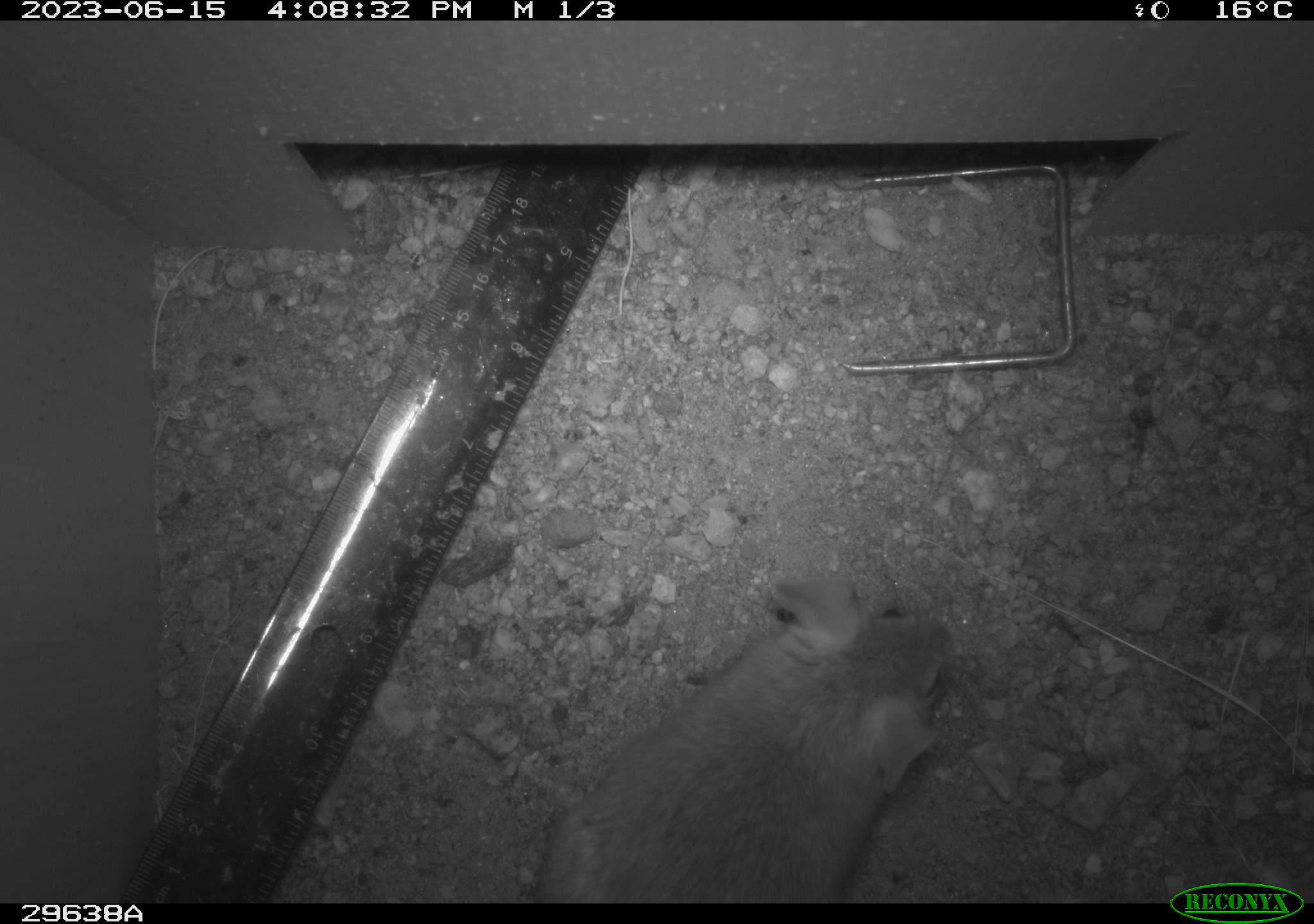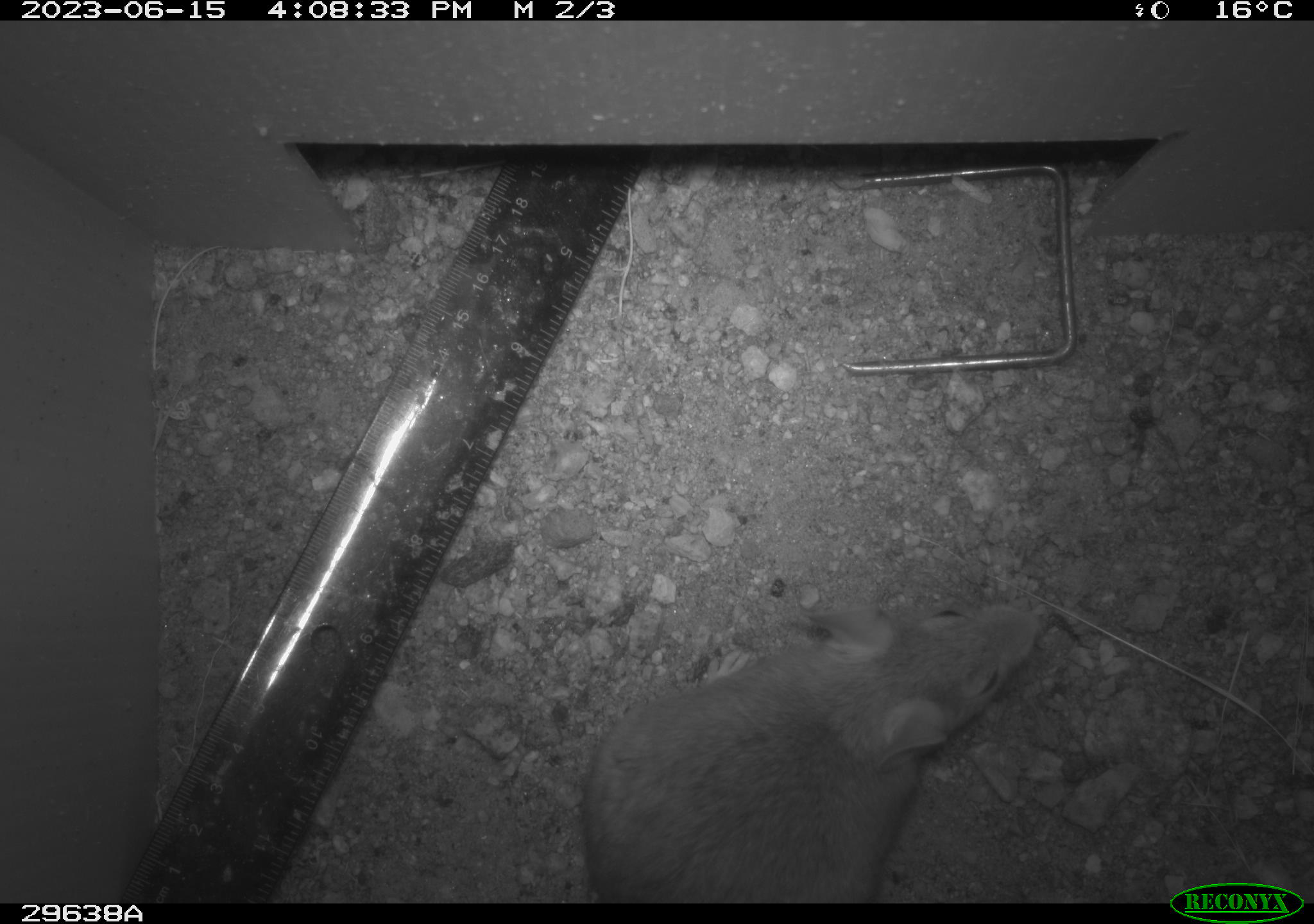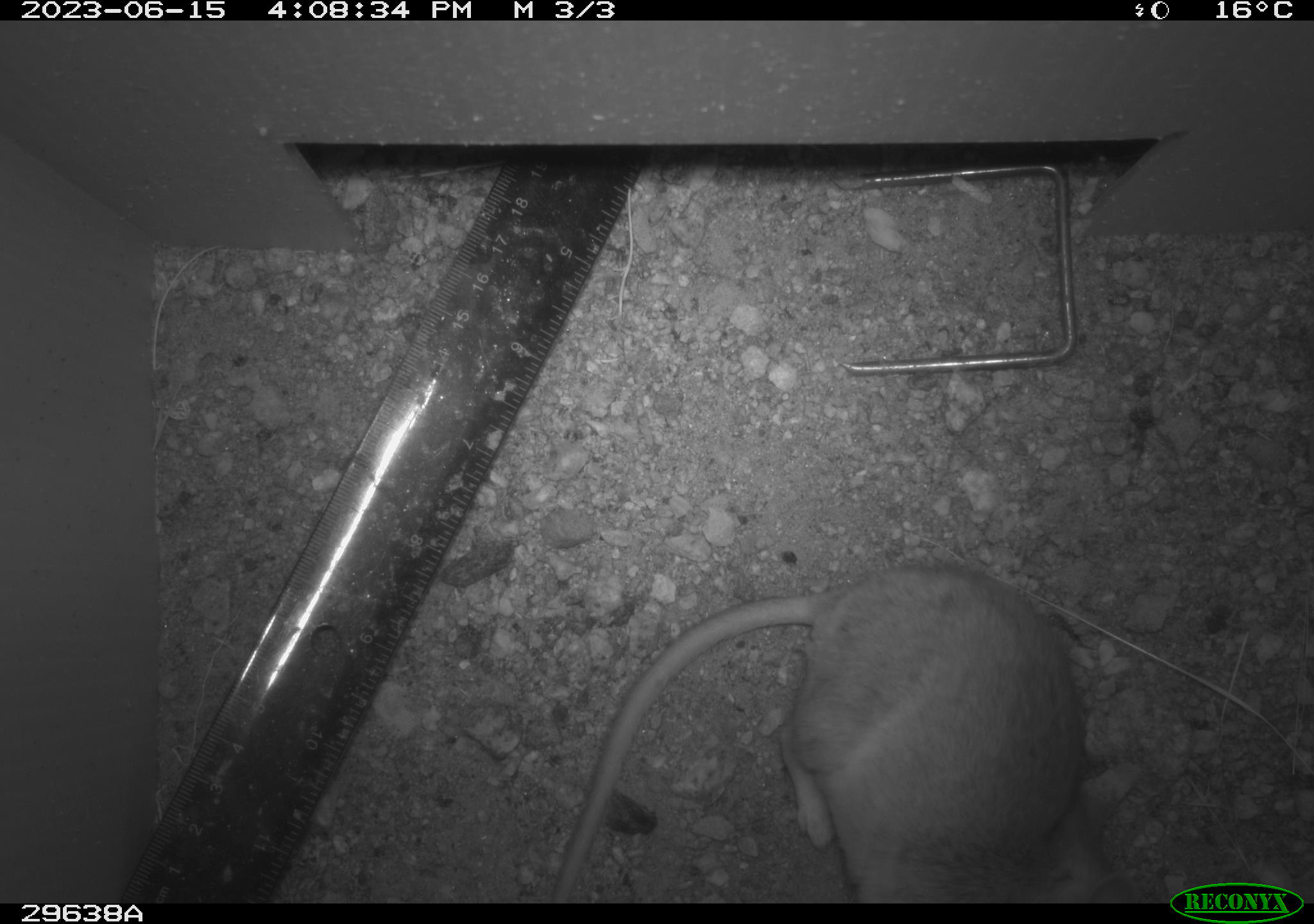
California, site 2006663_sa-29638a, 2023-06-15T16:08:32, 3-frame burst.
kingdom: Animalia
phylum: Chordata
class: Mammalia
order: Rodentia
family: Cricetidae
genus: Neotoma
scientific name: Neotoma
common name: pack rat or woodrat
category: neotoma species